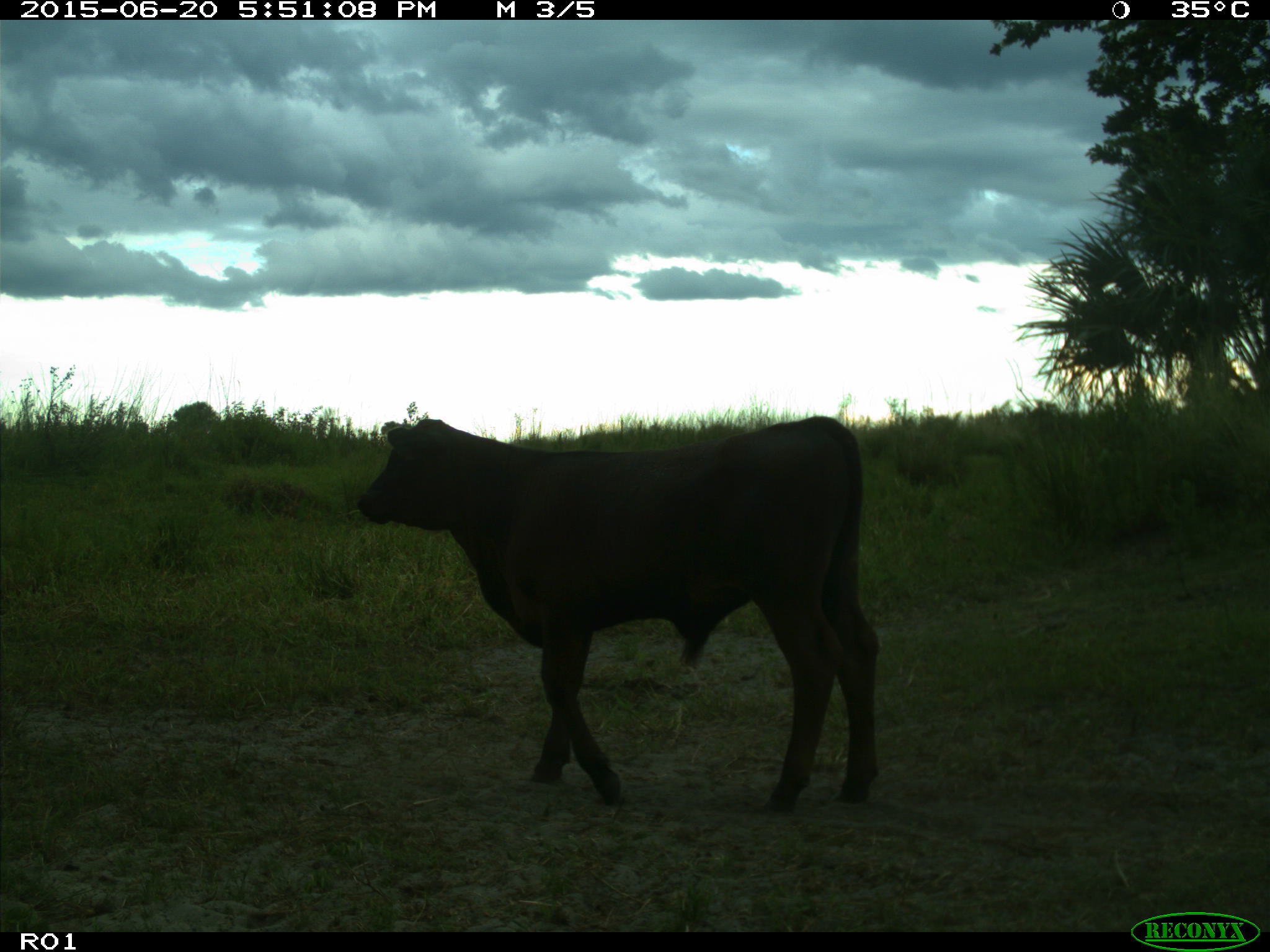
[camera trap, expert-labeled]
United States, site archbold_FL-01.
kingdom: Animalia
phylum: Chordata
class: Mammalia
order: Artiodactyla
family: Bovidae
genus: Bos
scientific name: Bos taurus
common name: domestic cow